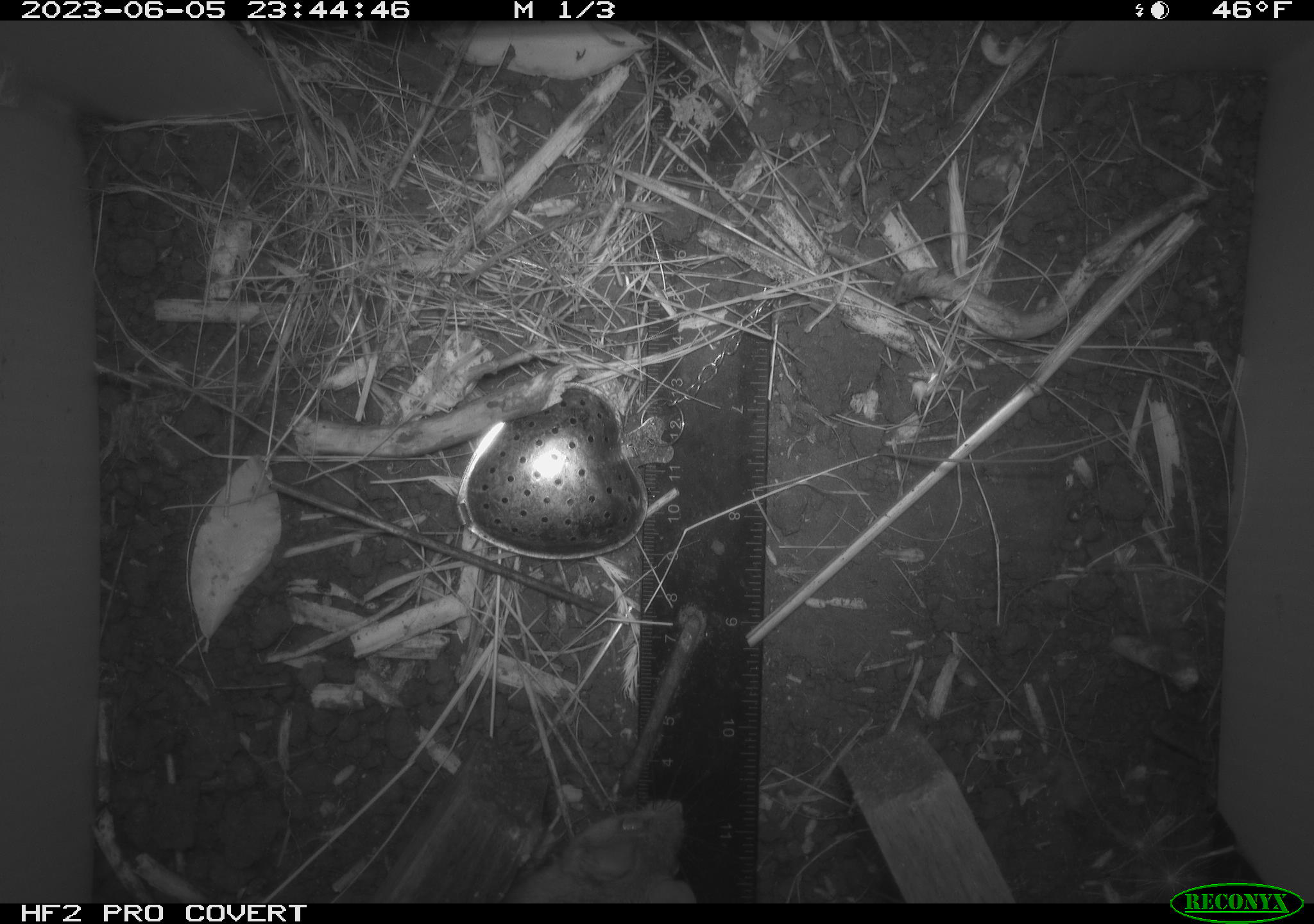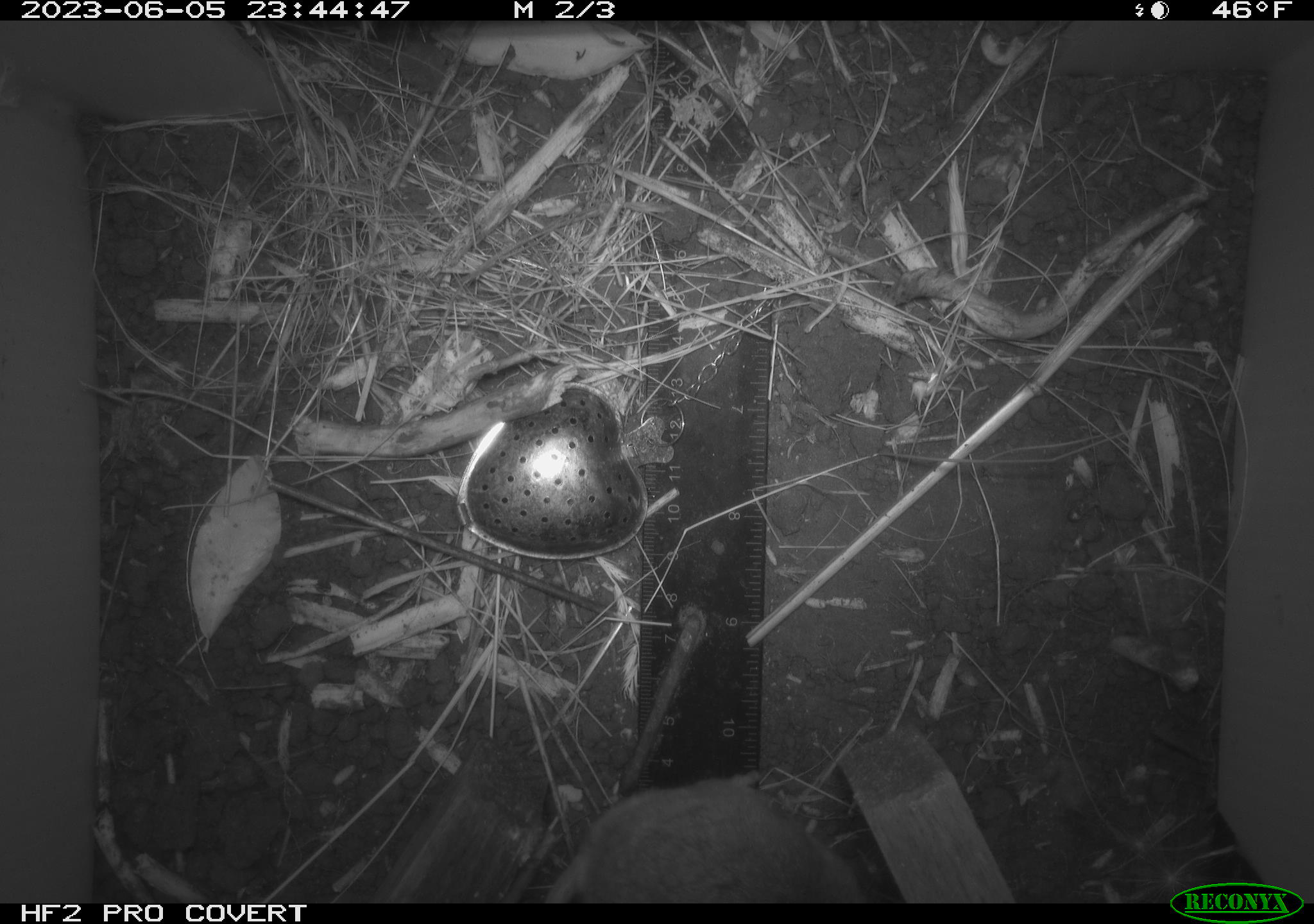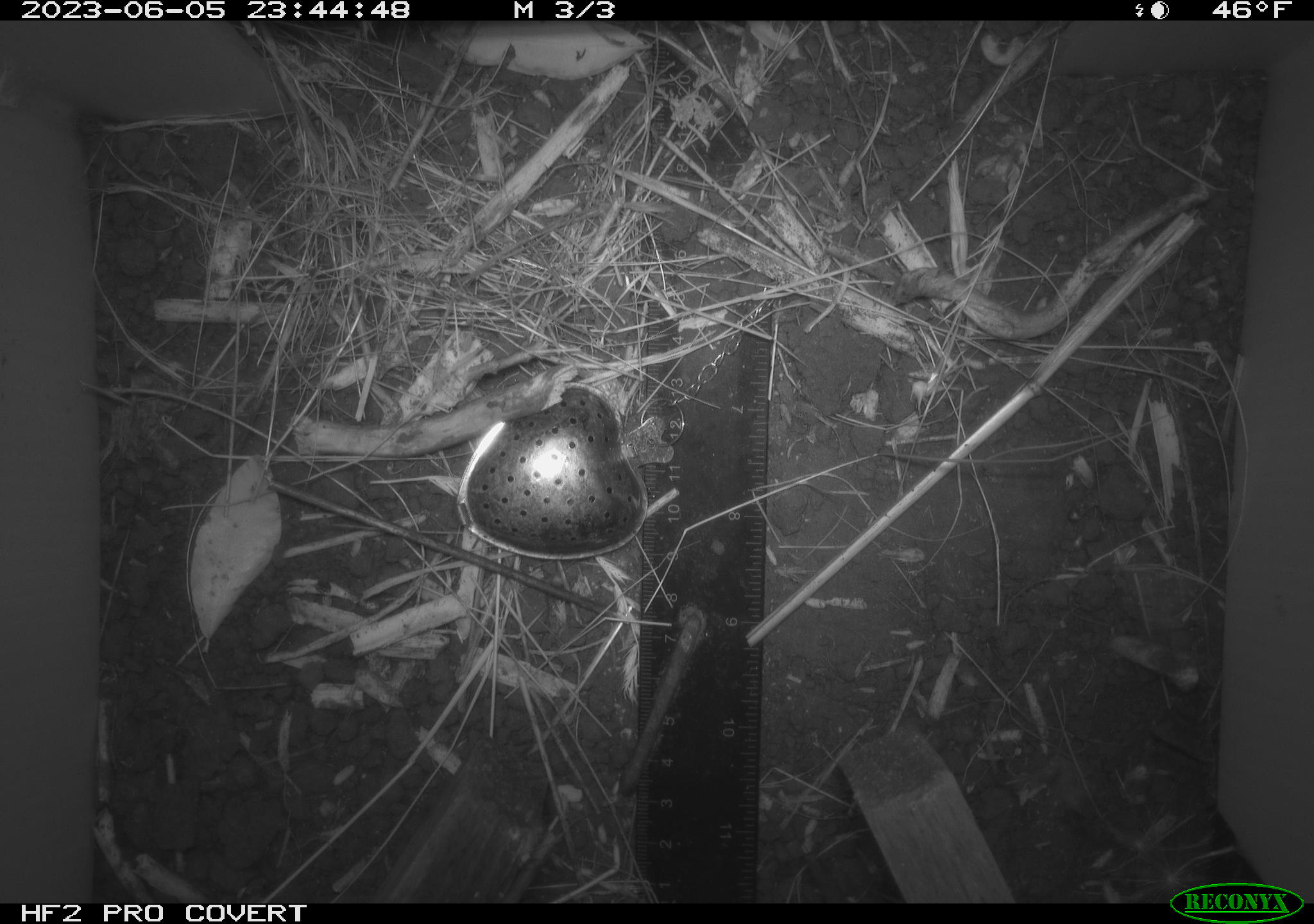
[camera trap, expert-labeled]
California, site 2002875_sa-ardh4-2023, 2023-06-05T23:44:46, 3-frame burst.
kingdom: Animalia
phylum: Chordata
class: Mammalia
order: Rodentia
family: Cricetidae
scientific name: Arvicolinae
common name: voles, lemmings, and muskrats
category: arvicolinae subfamily